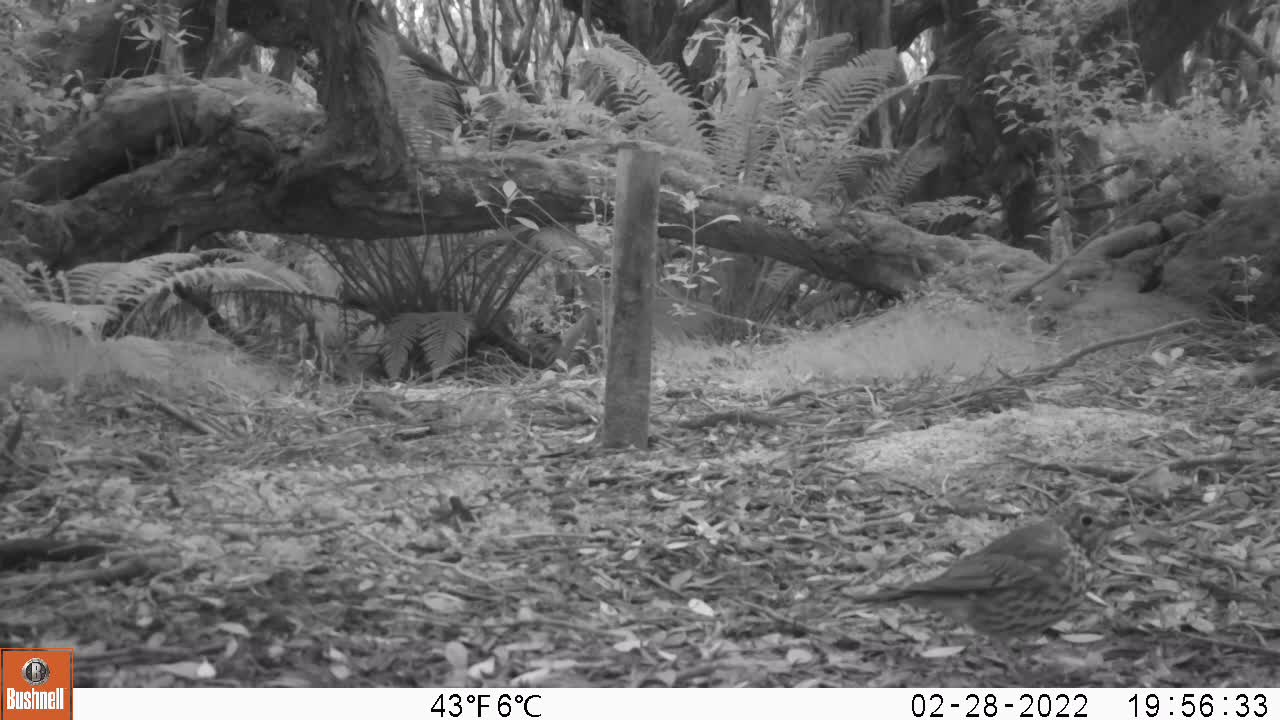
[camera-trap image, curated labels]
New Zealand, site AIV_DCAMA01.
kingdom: Animalia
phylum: Chordata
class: Aves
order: Passeriformes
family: Turdidae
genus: Turdus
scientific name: Turdus philomelos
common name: song thrush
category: thrush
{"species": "thrush (song thrush) (Turdus philomelos)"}